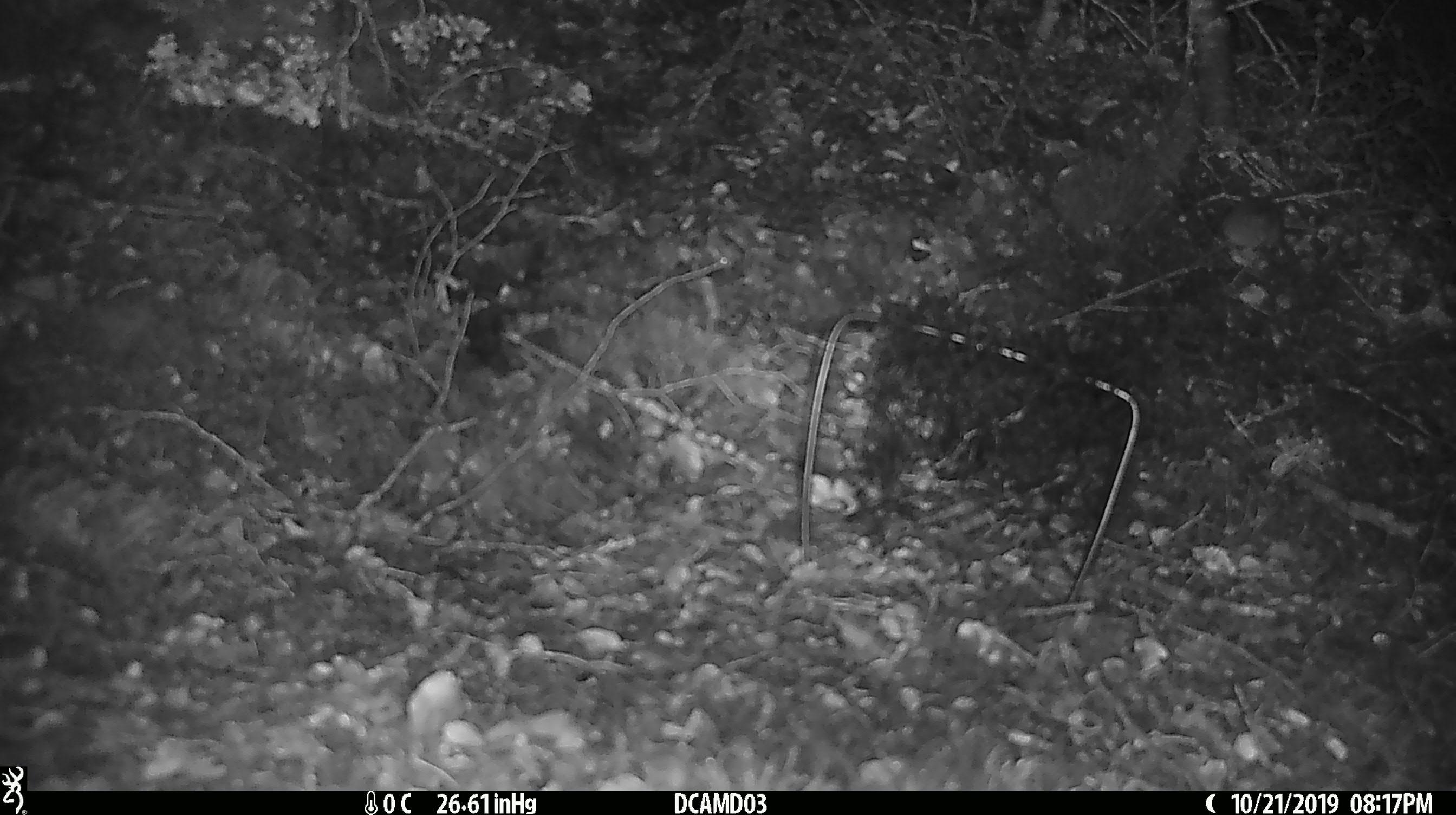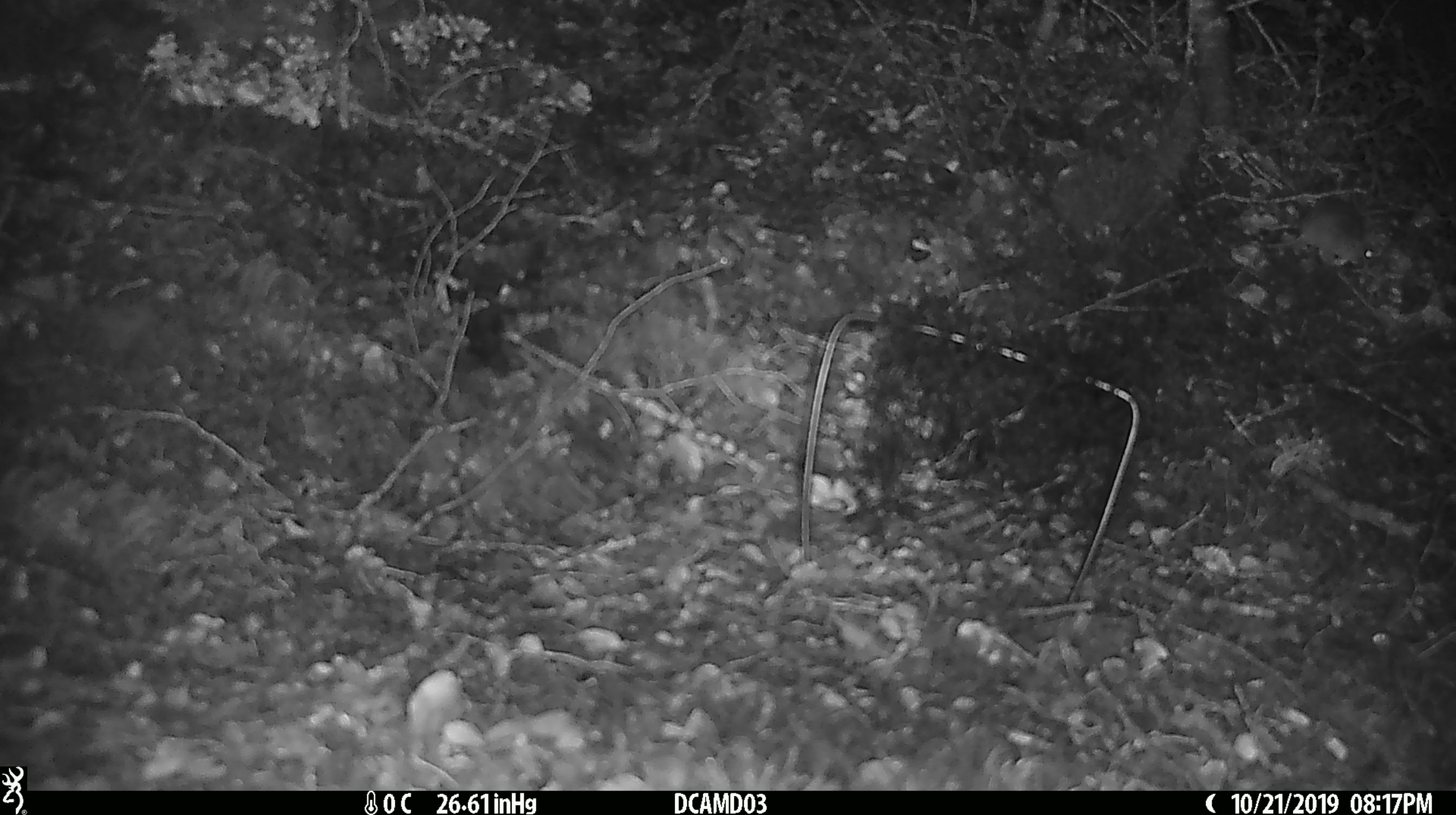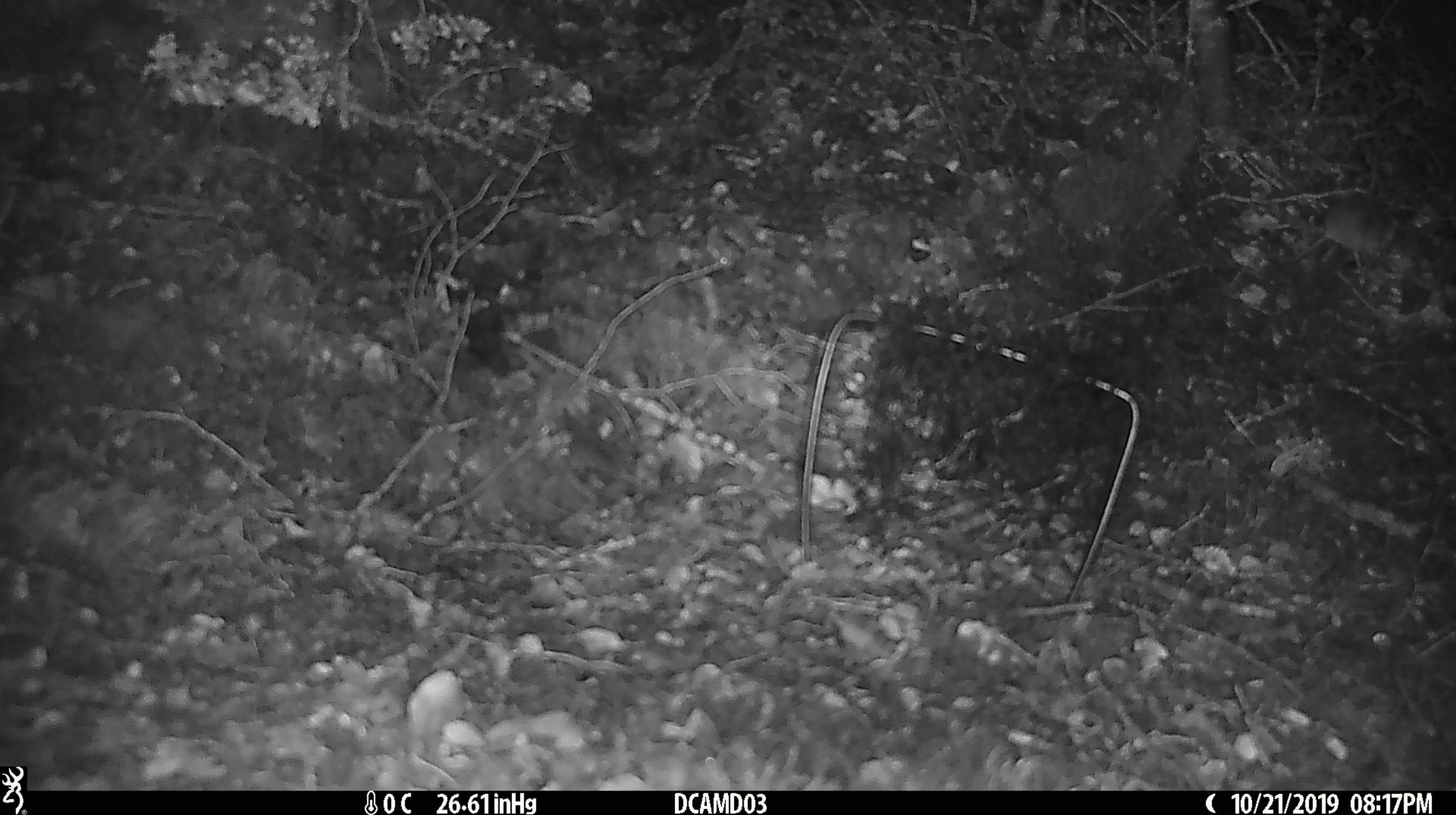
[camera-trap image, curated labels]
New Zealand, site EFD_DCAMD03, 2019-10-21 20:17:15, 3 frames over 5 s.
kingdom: Animalia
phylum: Chordata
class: Mammalia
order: Rodentia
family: Muridae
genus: Mus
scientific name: Mus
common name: mouse